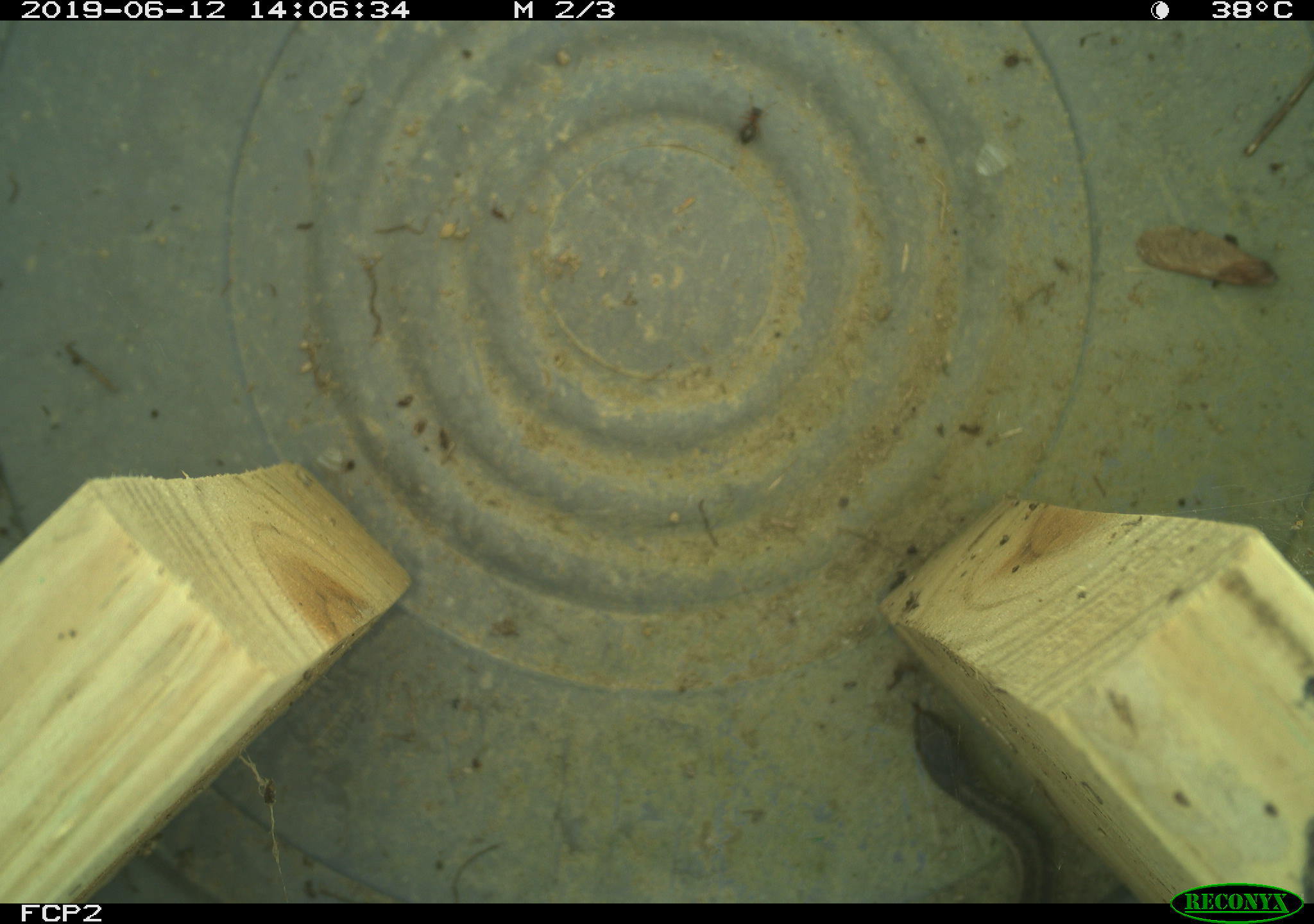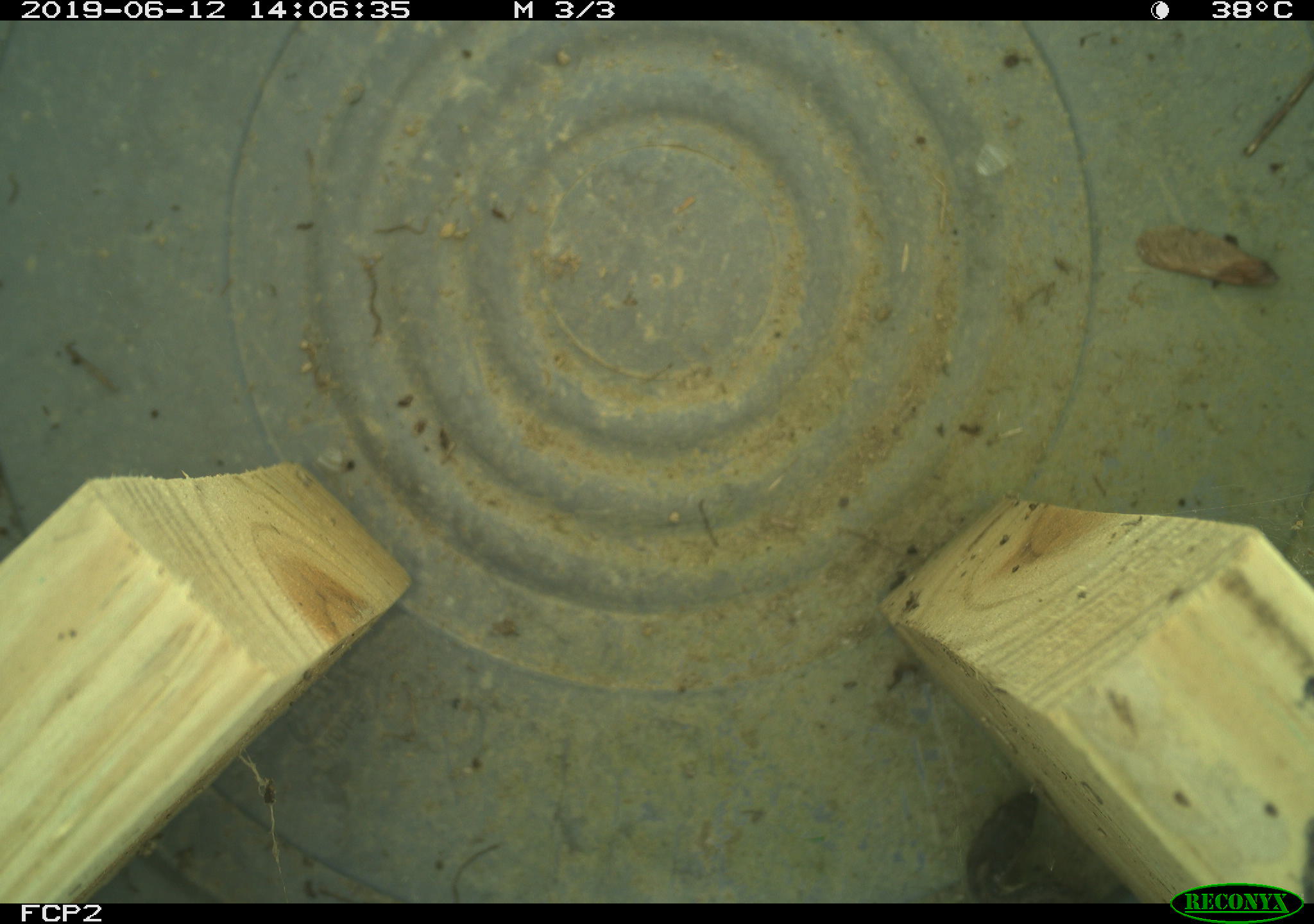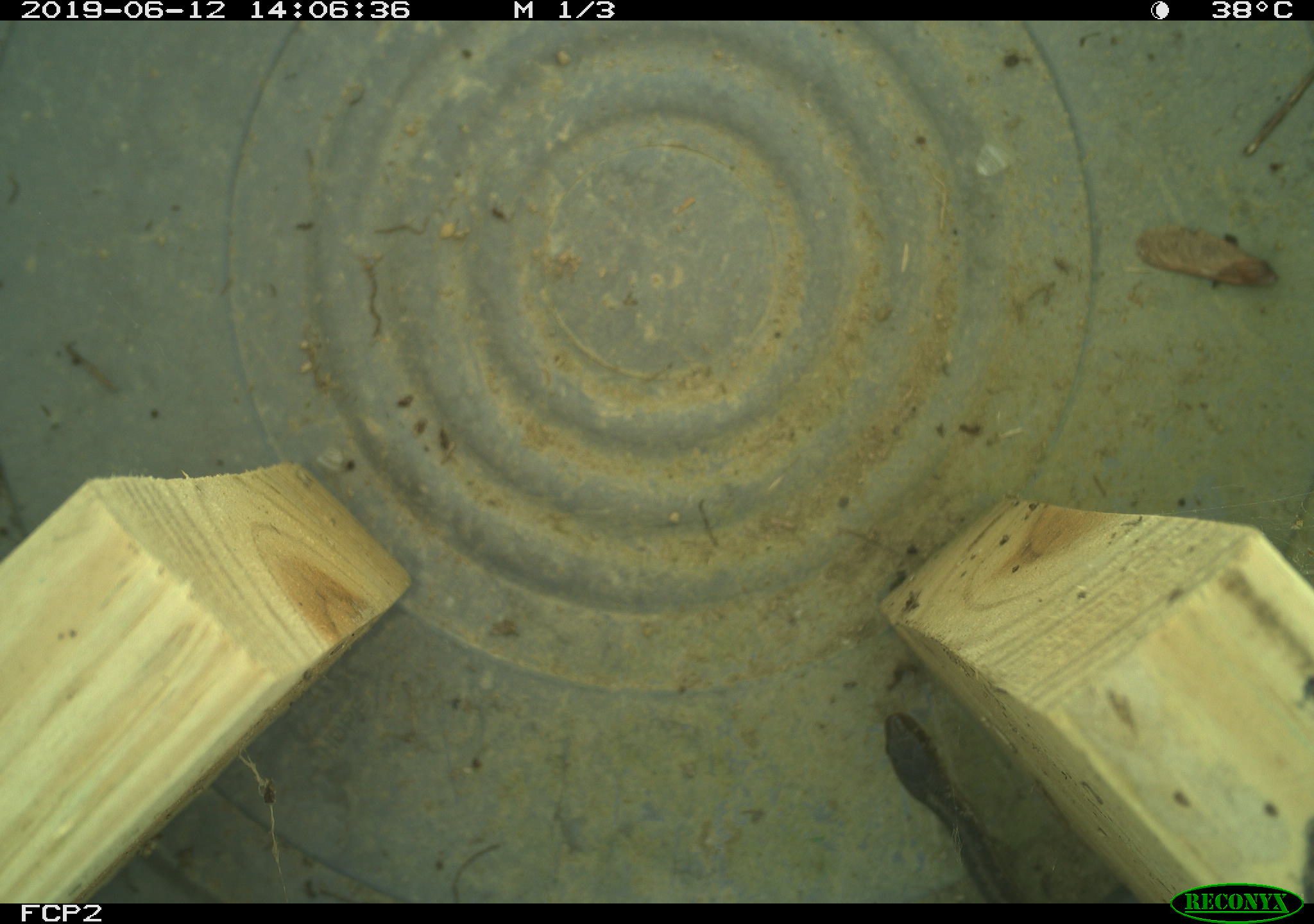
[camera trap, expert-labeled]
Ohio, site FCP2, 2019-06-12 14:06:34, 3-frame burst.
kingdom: Animalia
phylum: Chordata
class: Reptilia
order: Squamata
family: Colubridae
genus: Thamnophis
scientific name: Thamnophis sirtalis sirtalis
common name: eastern gartersnake